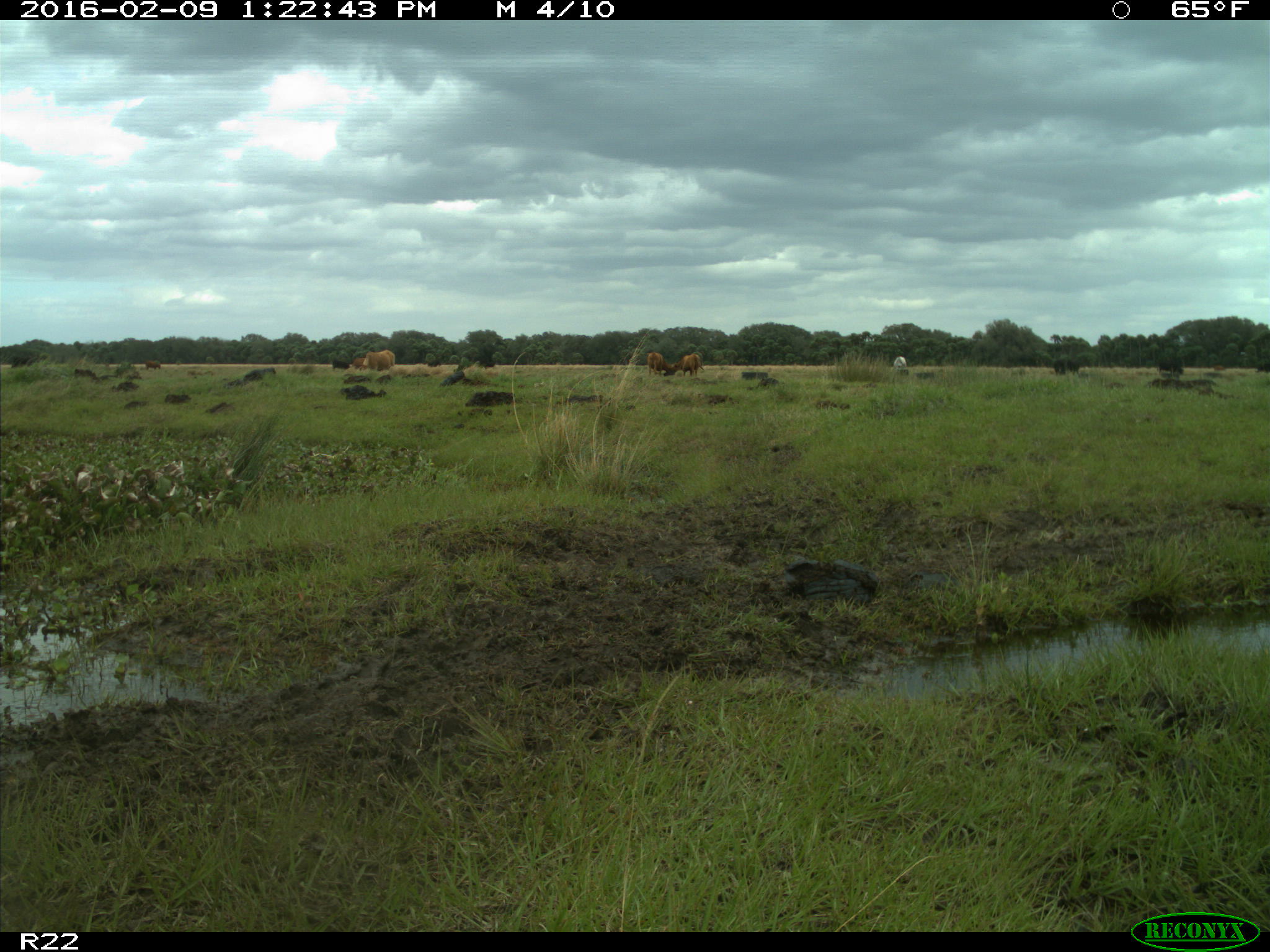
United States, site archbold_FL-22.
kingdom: Animalia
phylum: Chordata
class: Mammalia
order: Artiodactyla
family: Bovidae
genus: Bos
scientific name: Bos taurus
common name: domestic cow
Bos taurus (domestic cow).